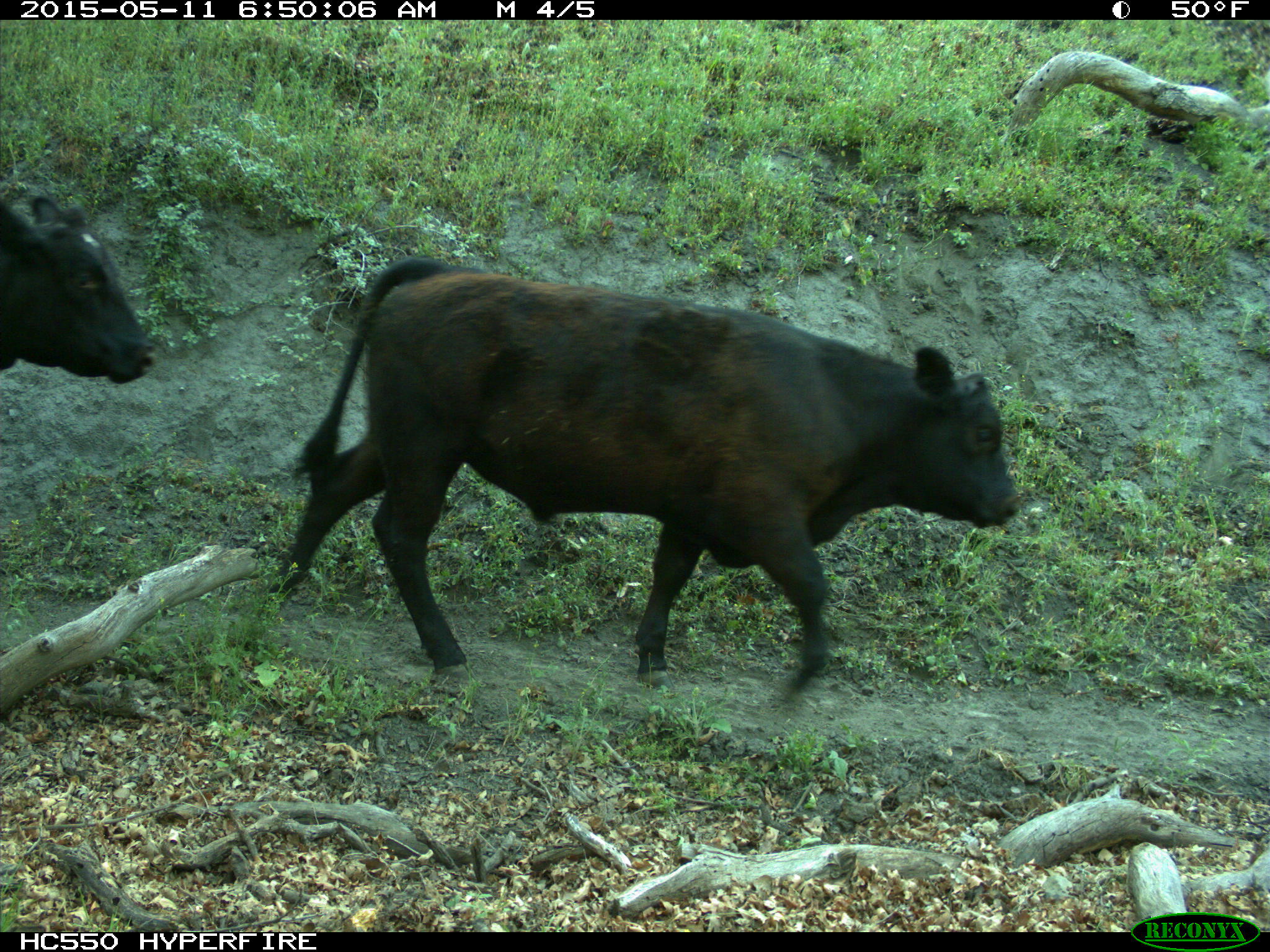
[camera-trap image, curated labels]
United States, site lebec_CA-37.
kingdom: Animalia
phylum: Chordata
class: Mammalia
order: Artiodactyla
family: Bovidae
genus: Bos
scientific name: Bos taurus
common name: domestic cow